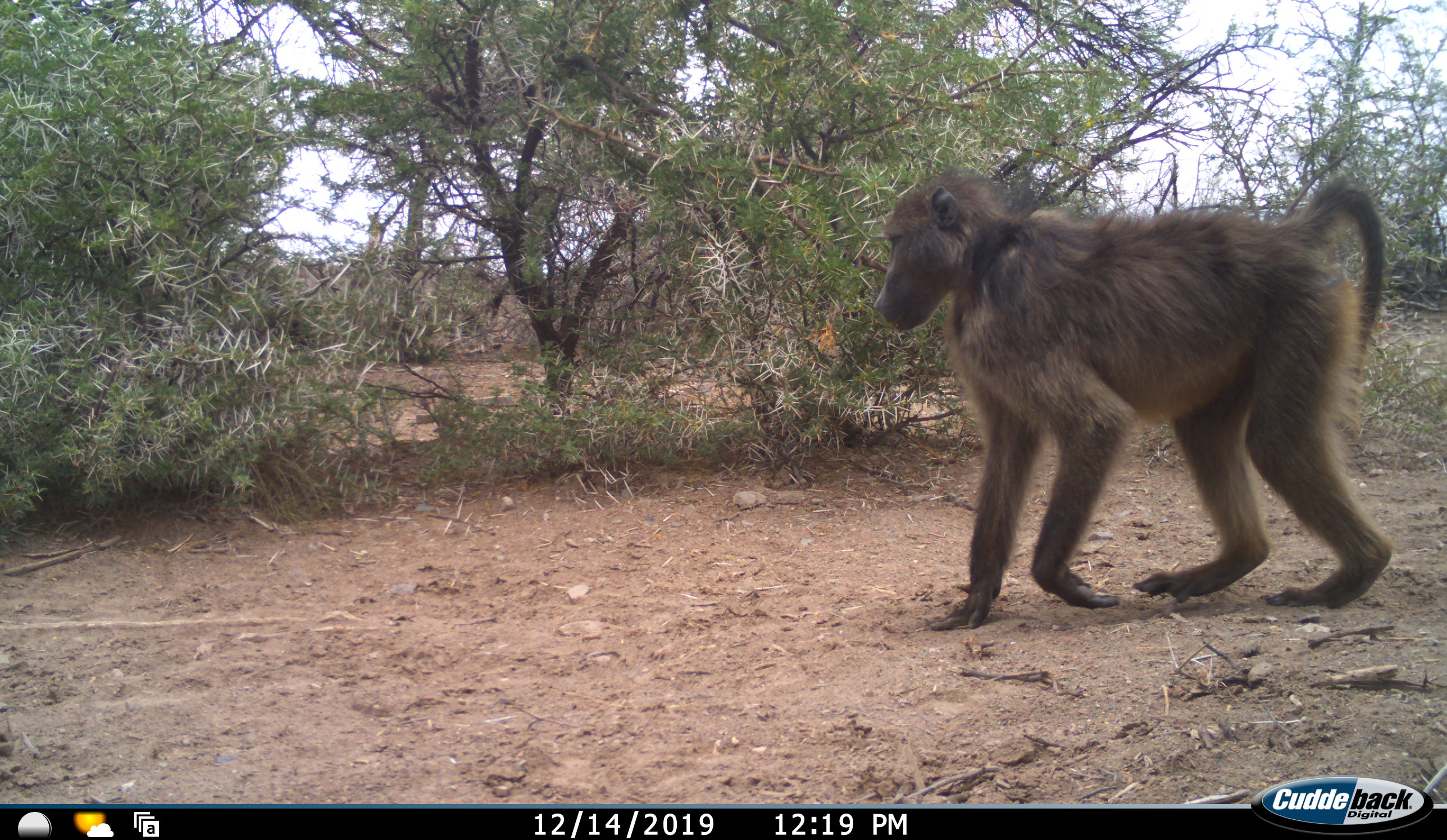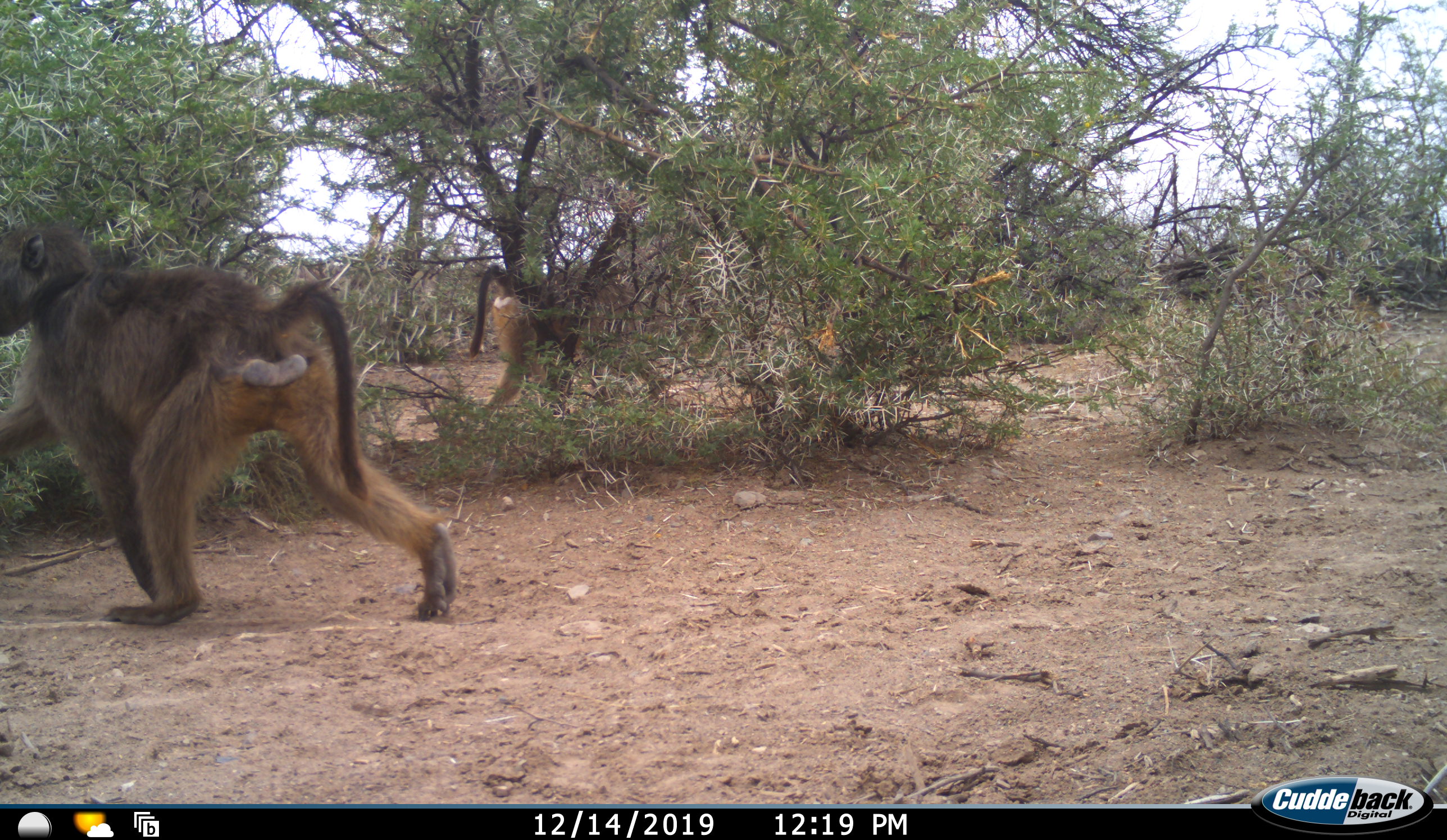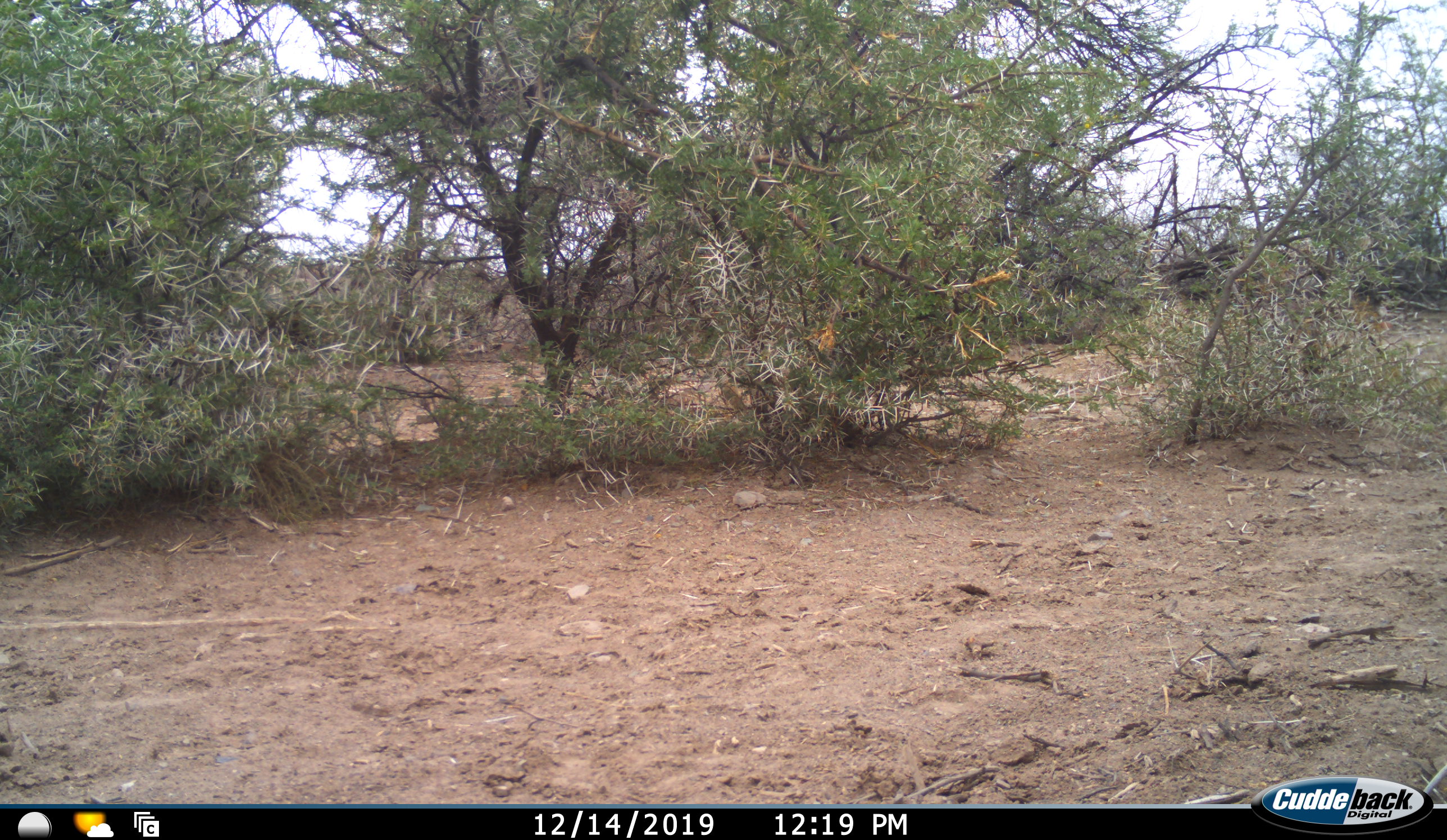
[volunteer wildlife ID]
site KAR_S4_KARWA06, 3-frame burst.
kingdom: Animalia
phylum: Chordata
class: Mammalia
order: Primates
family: Cercopithecidae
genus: Papio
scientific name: Papio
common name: baboon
Baboon (Papio), count 2. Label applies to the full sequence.